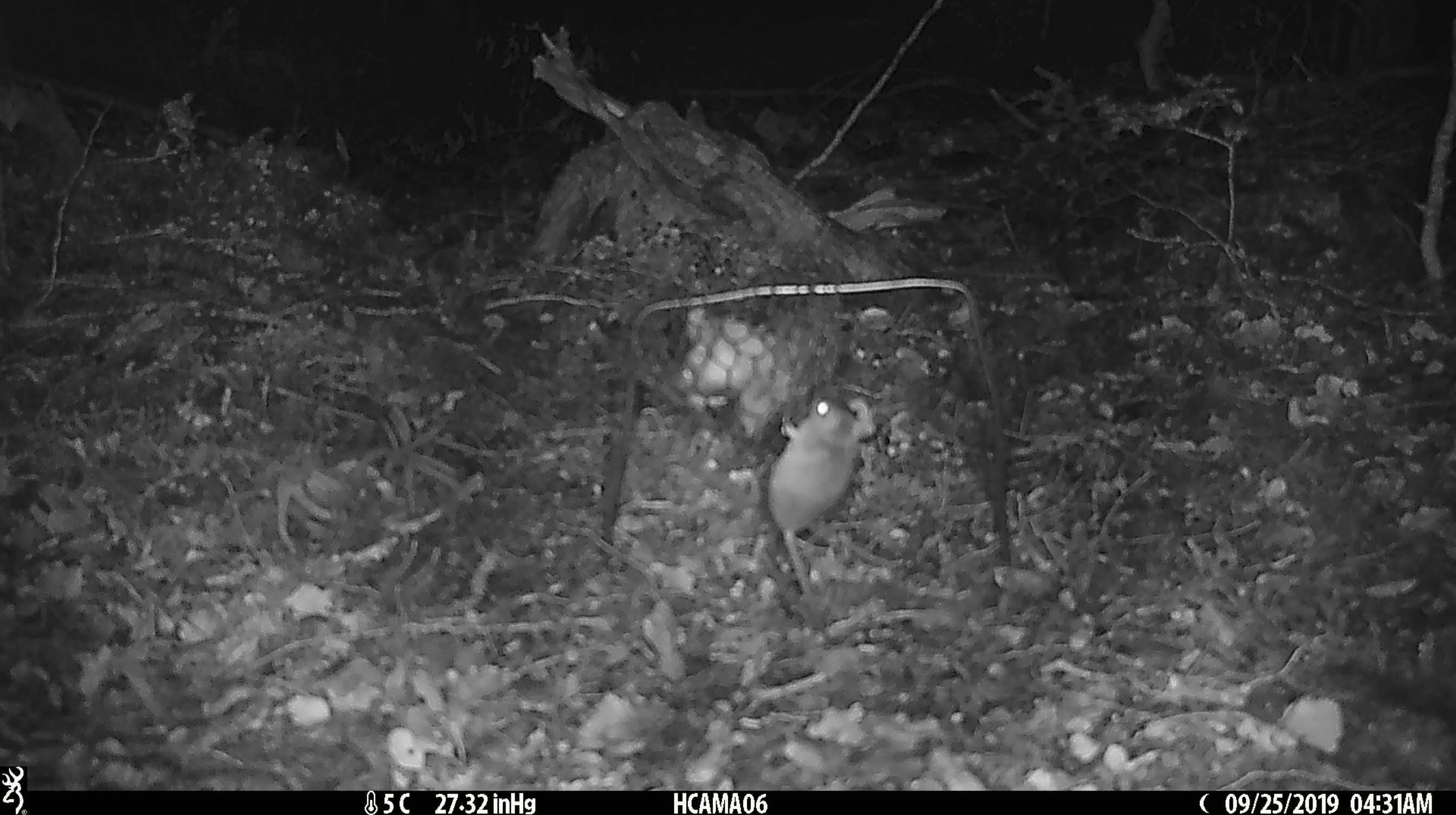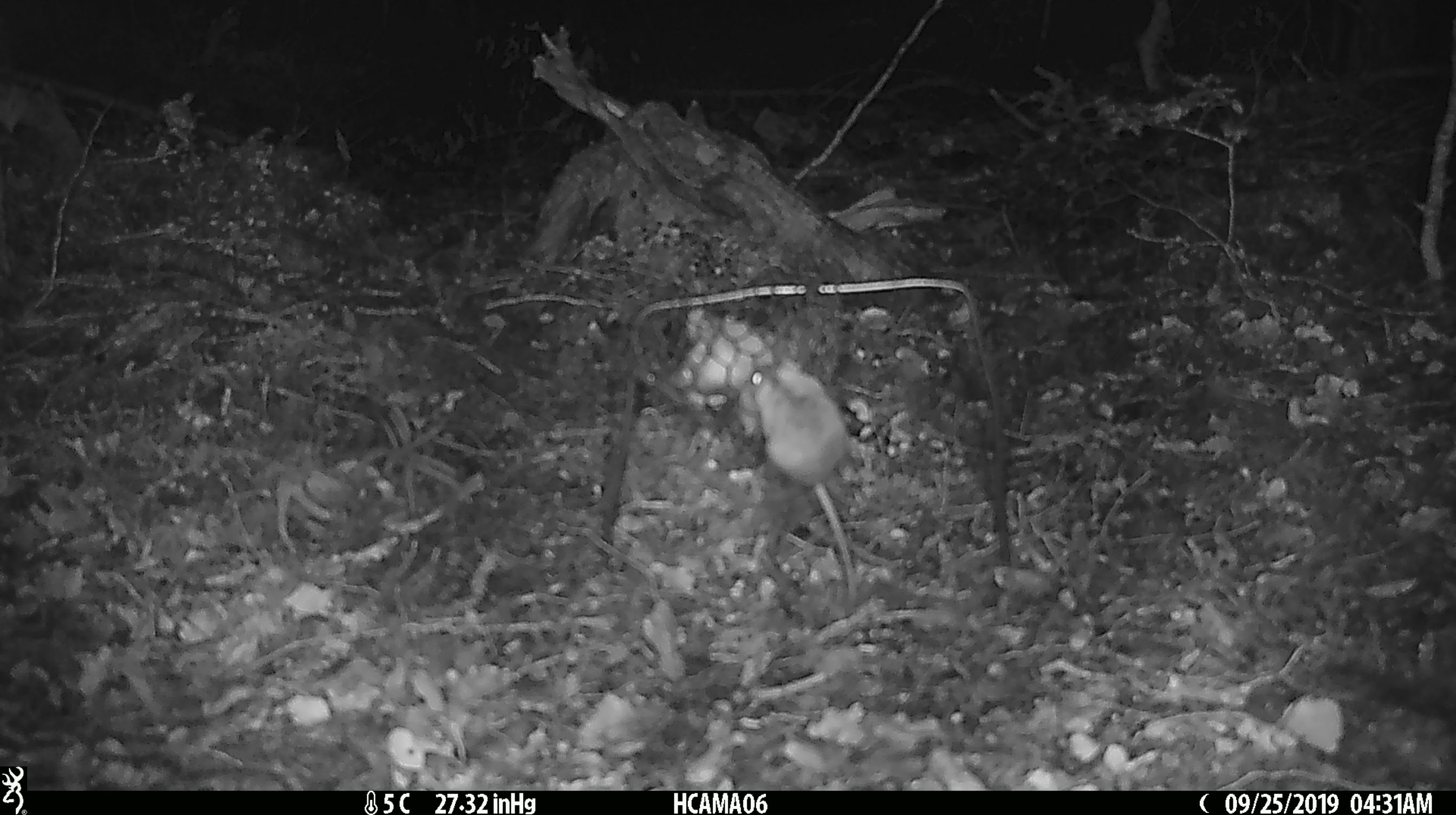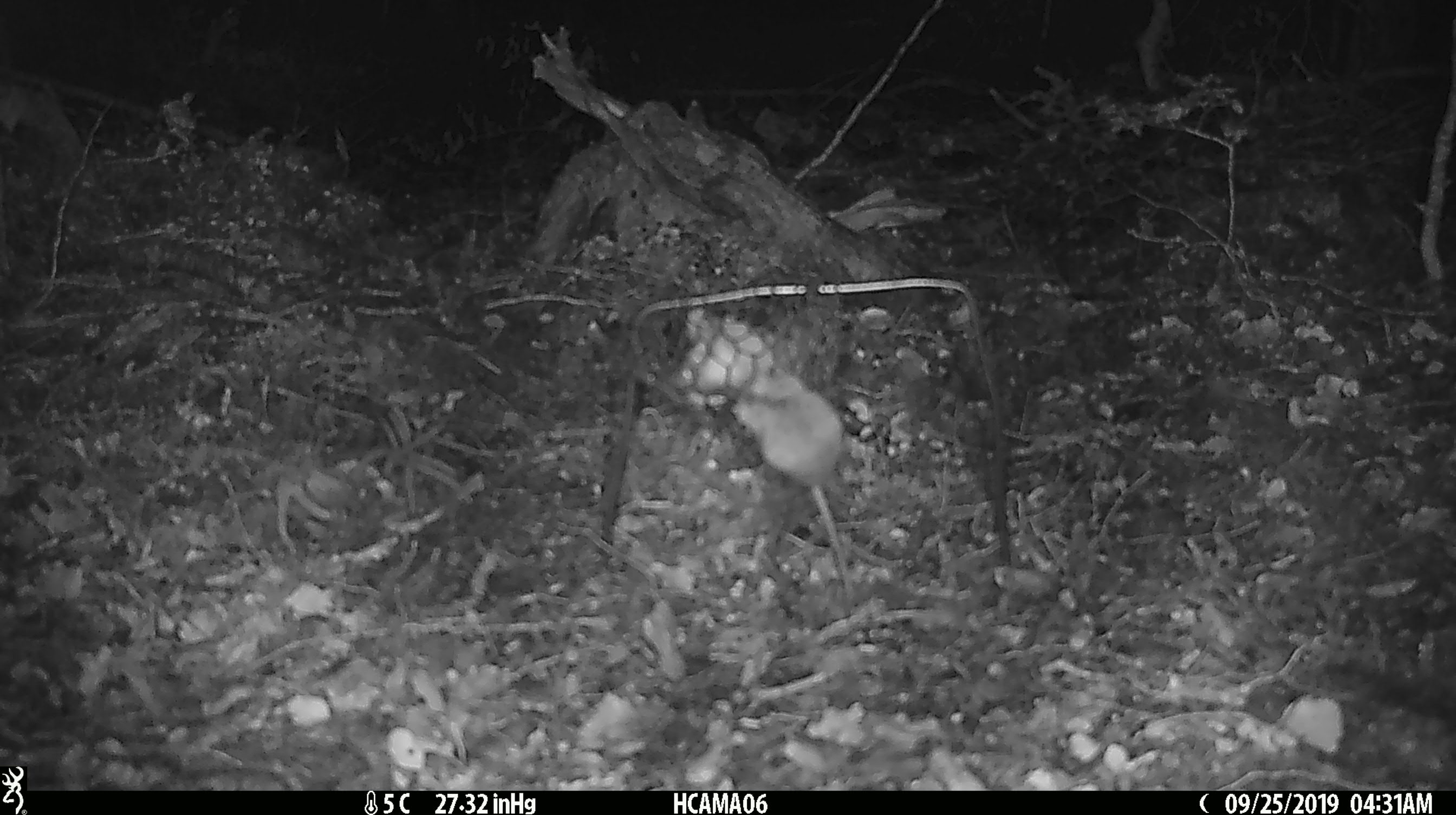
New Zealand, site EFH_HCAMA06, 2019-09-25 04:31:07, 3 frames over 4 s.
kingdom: Animalia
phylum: Chordata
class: Mammalia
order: Rodentia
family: Muridae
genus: Mus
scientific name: Mus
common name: mouse